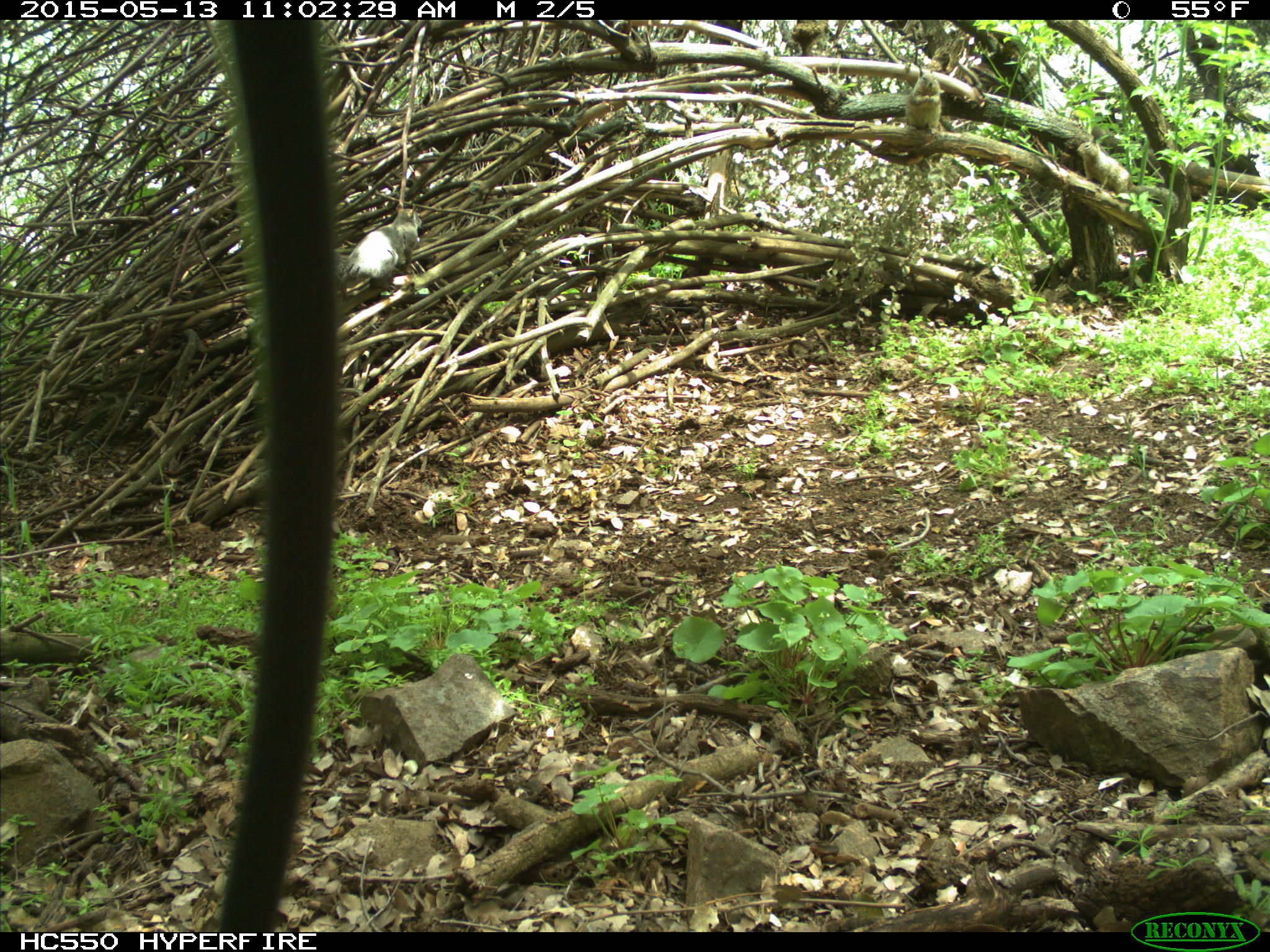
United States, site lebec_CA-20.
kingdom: Animalia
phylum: Chordata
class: Mammalia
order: Rodentia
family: Sciuridae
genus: Sciurus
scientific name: Sciurus carolinensis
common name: eastern gray squirrel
Sciurus carolinensis (eastern gray squirrel).